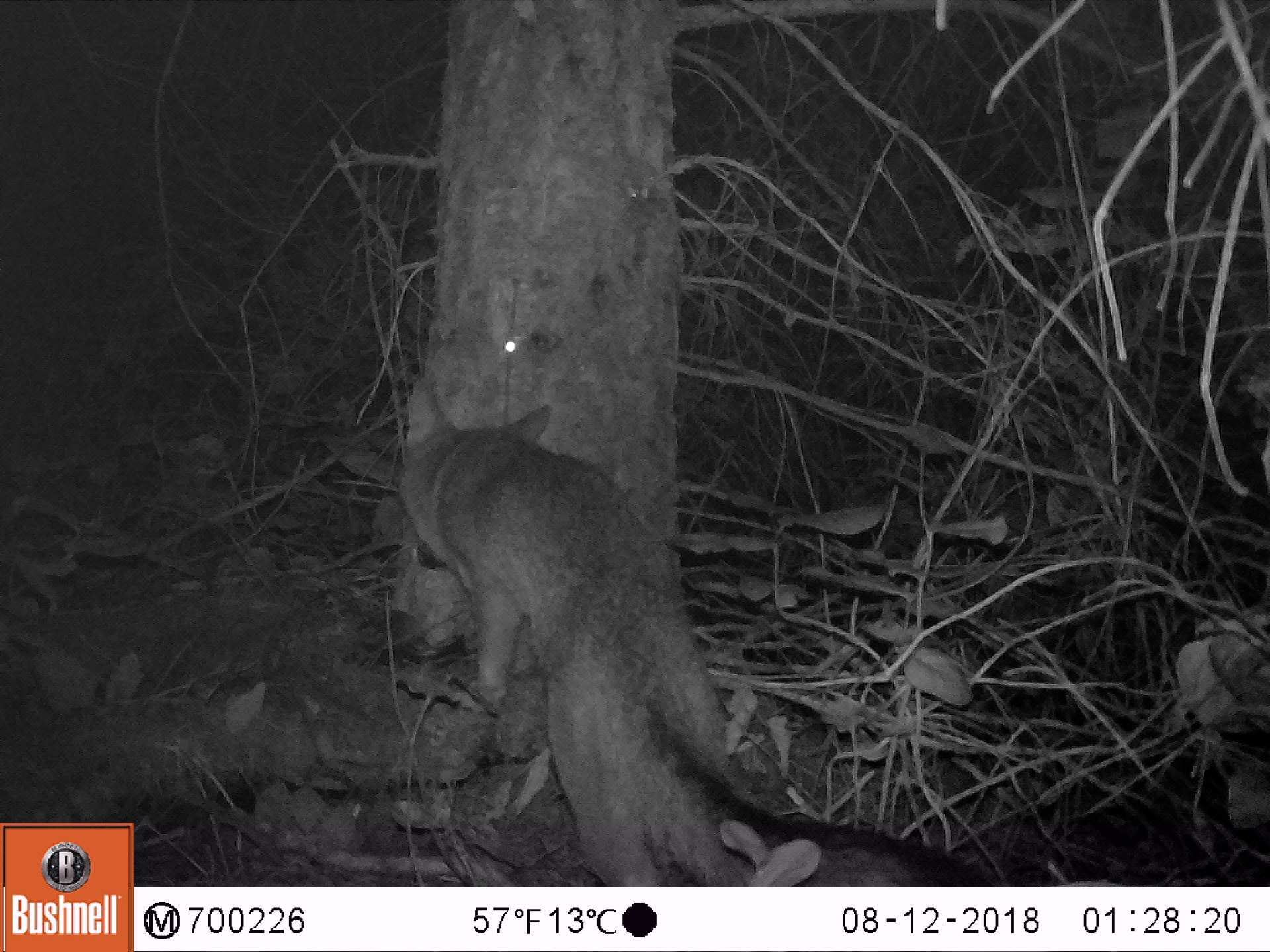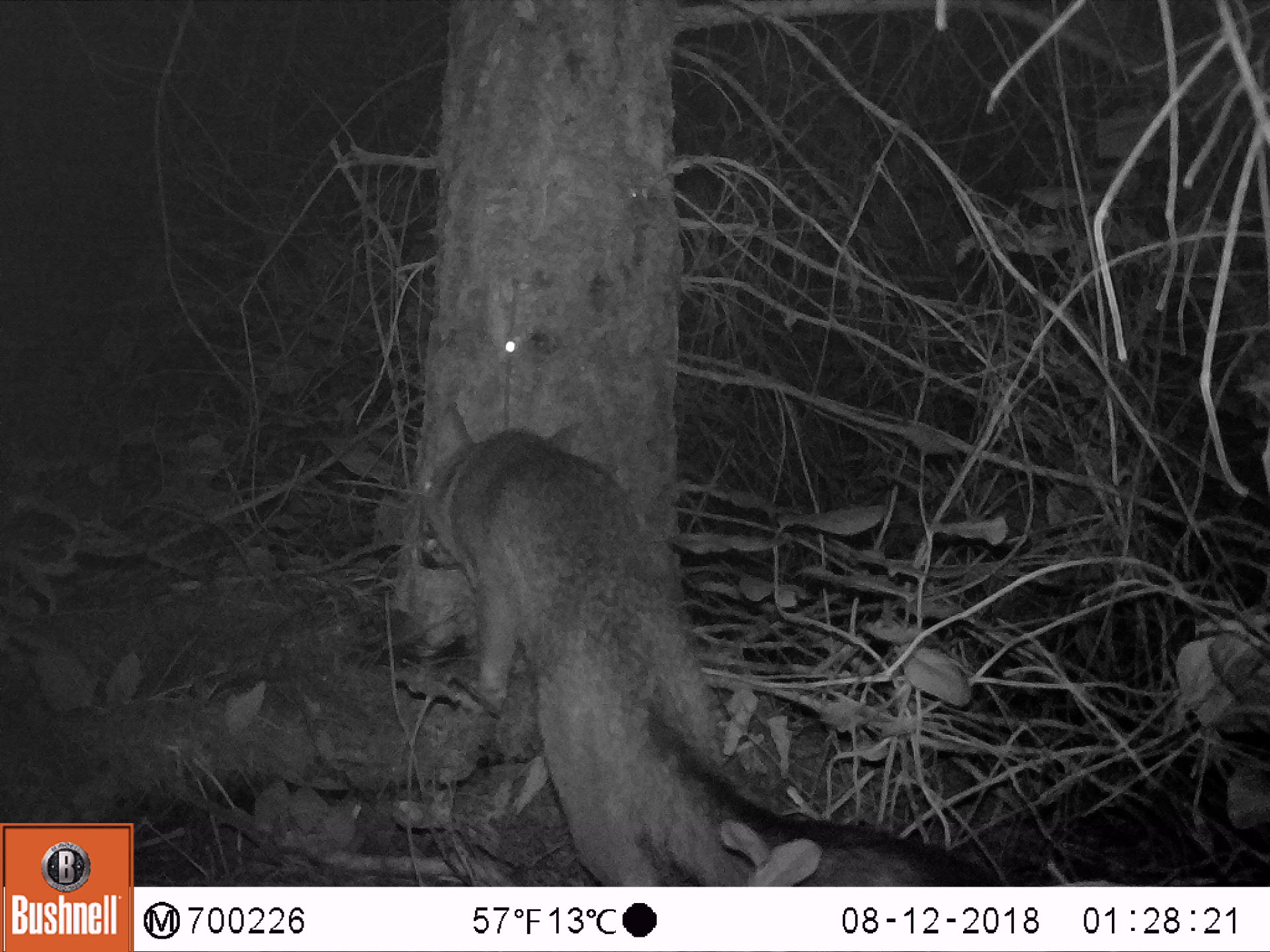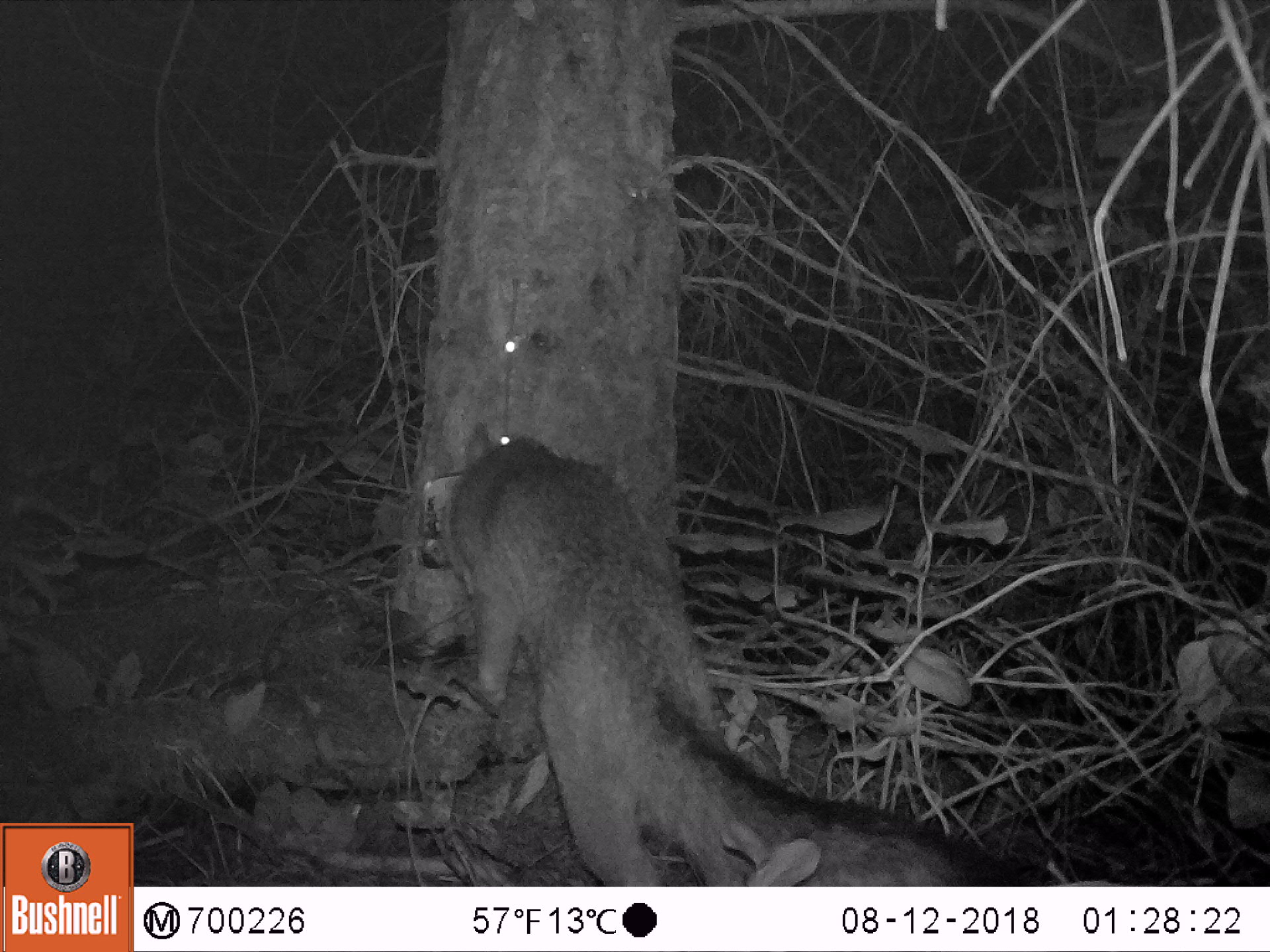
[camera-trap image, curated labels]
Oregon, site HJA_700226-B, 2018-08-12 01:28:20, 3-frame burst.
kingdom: Animalia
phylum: Chordata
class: Mammalia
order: Carnivora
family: Canidae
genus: Urocyon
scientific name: Urocyon cinereoargenteus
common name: gray fox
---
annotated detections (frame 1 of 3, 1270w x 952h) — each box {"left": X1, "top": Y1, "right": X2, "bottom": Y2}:
gray fox: {"left": 381, "top": 353, "right": 1001, "bottom": 884}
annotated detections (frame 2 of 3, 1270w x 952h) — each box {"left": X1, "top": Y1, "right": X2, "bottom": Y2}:
gray fox: {"left": 404, "top": 380, "right": 1018, "bottom": 887}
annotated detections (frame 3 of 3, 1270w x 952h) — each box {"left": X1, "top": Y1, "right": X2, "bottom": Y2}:
gray fox: {"left": 426, "top": 403, "right": 1068, "bottom": 884}